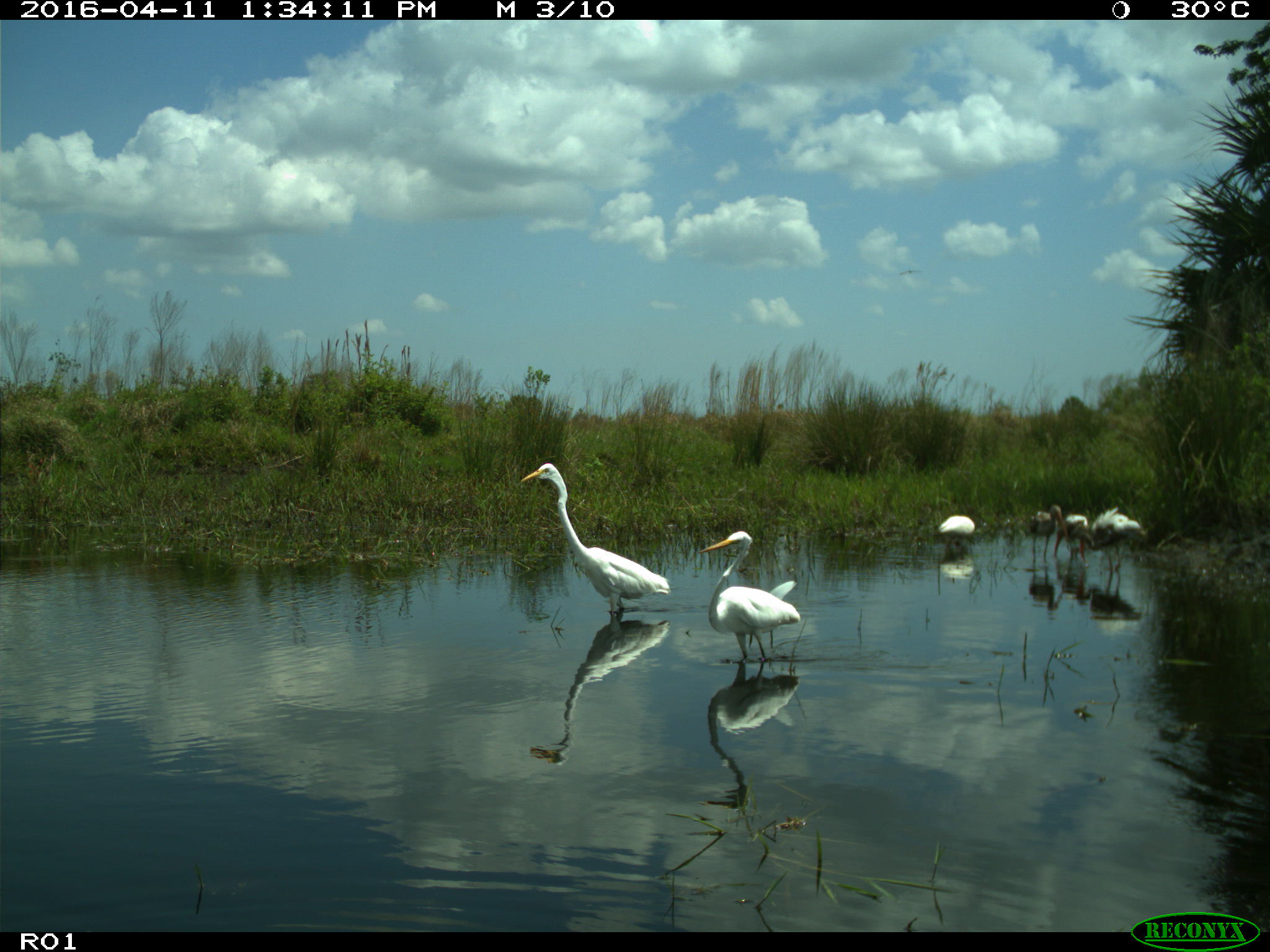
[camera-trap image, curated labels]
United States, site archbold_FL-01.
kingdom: Animalia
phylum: Chordata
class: Aves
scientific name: Aves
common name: birds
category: unidentified bird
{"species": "unidentified bird (birds) (Aves)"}